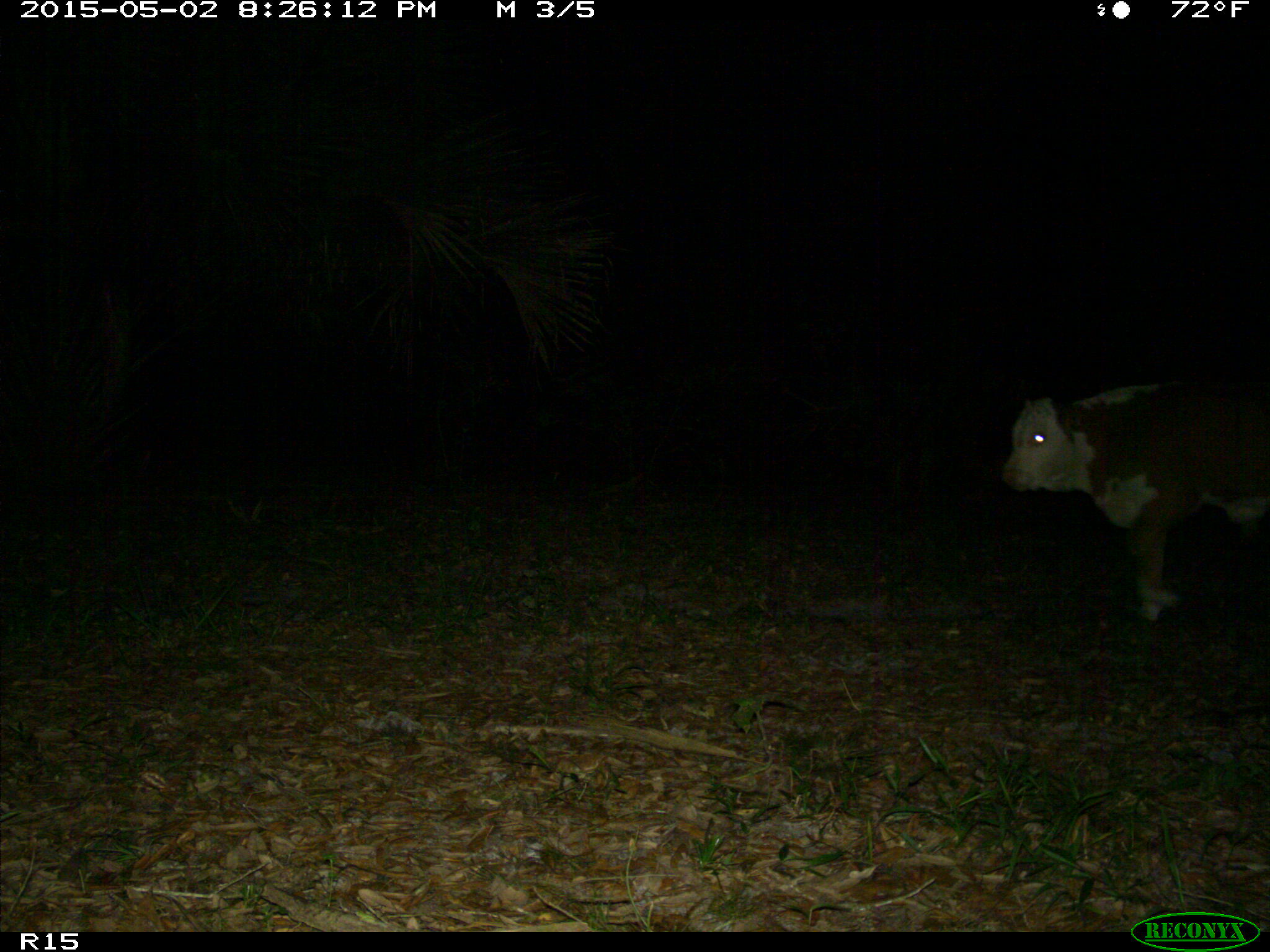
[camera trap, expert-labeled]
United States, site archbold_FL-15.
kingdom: Animalia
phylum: Chordata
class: Mammalia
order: Artiodactyla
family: Bovidae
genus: Bos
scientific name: Bos taurus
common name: domestic cow